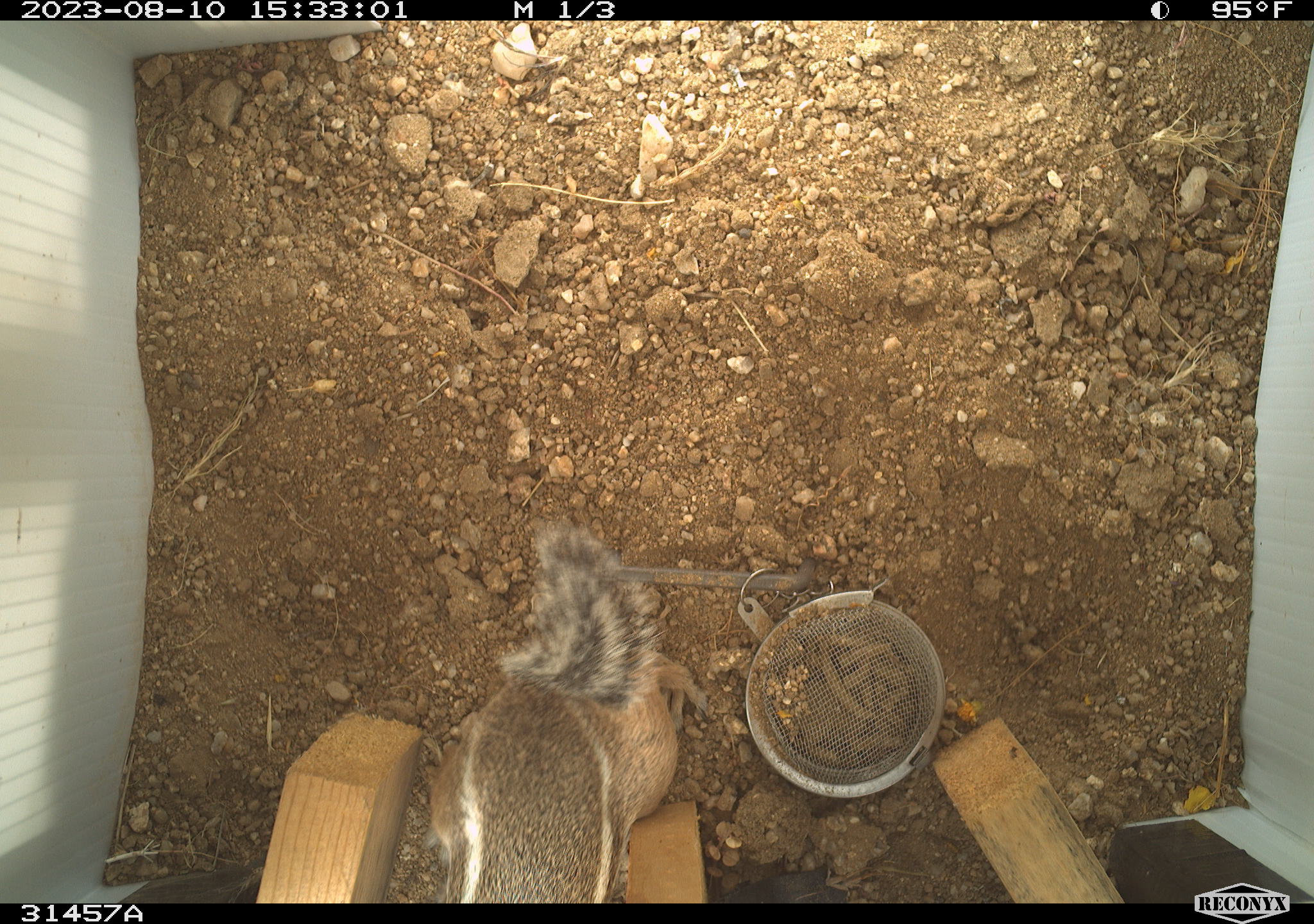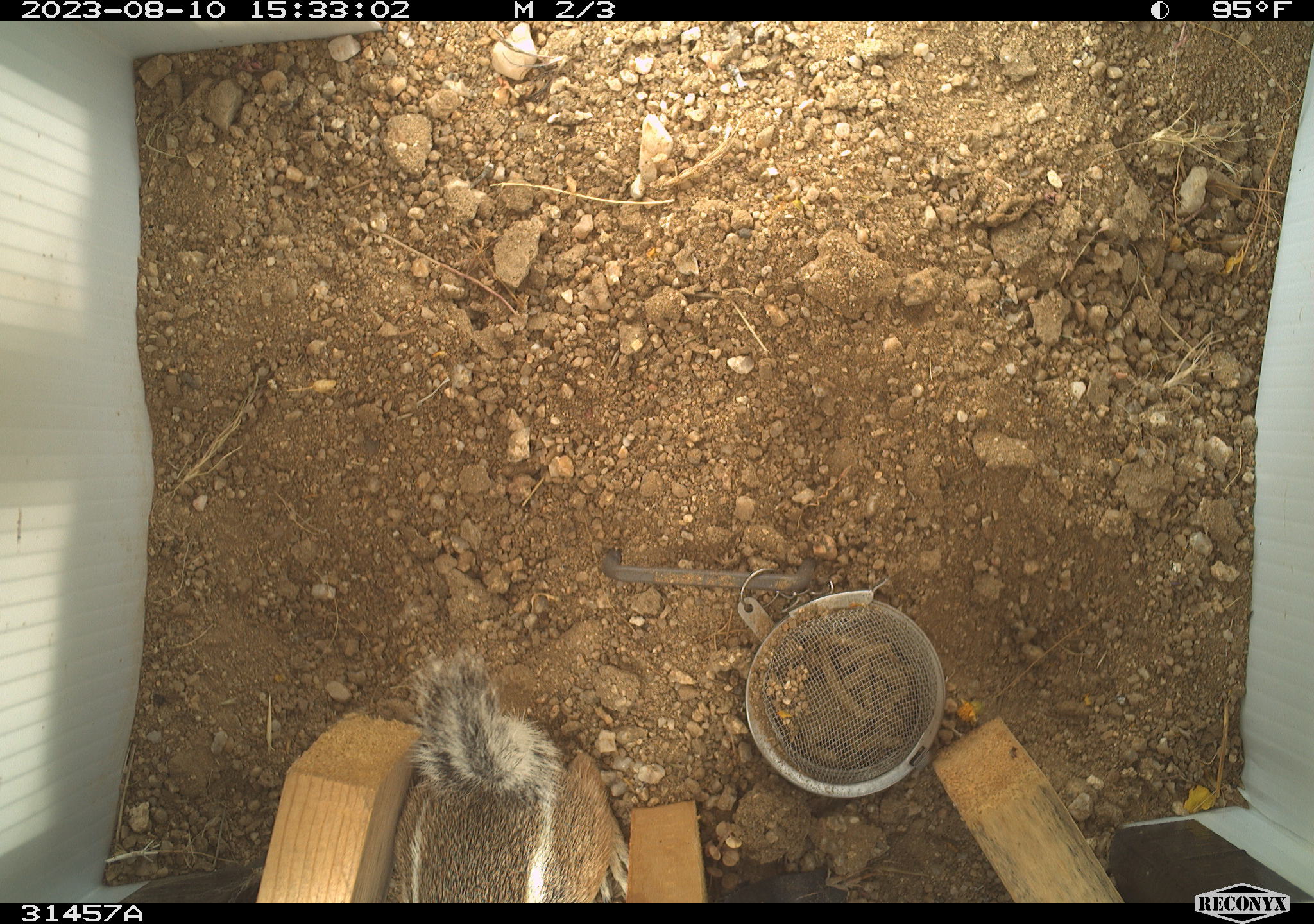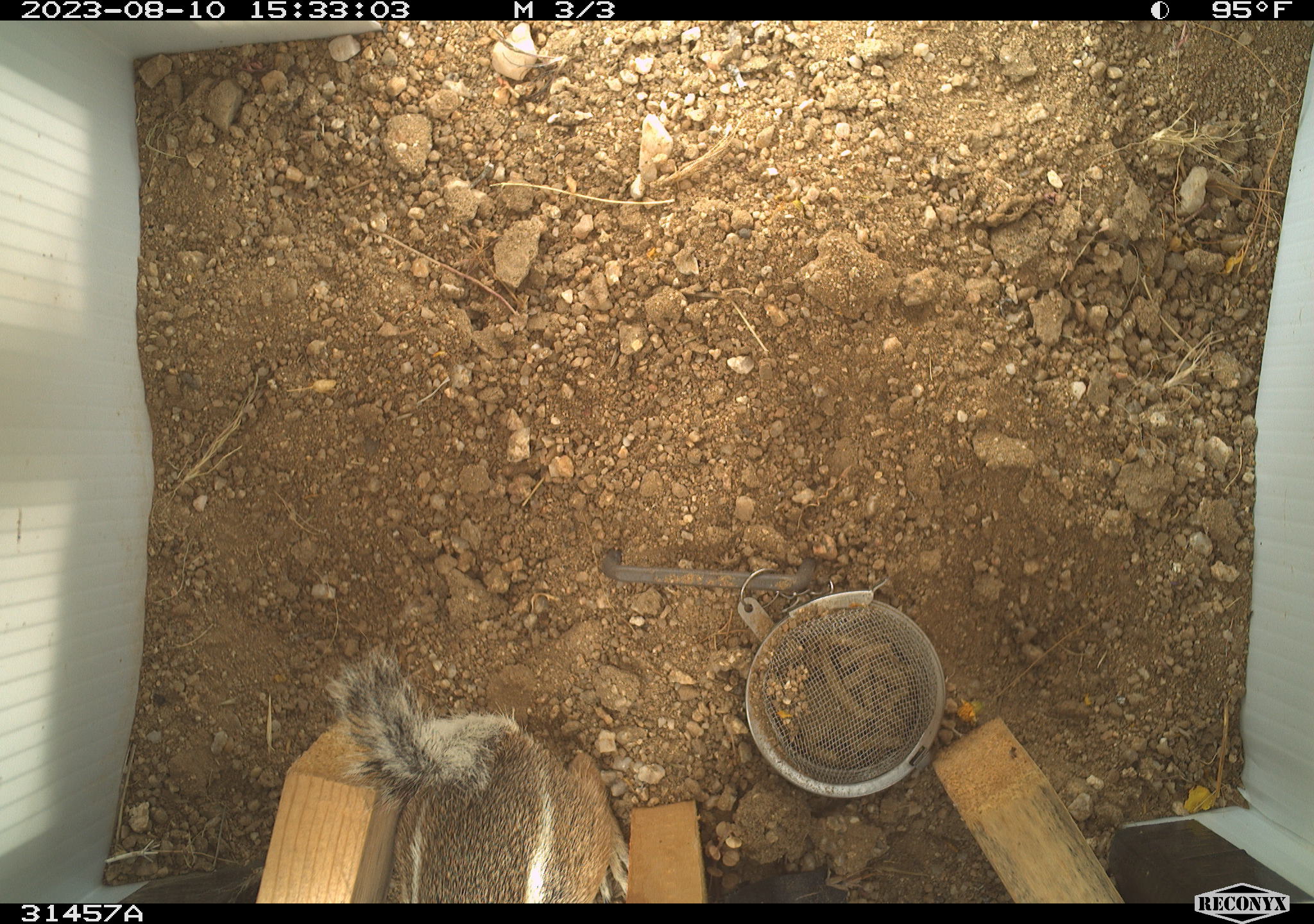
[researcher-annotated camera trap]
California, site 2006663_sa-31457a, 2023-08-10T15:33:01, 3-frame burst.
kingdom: Animalia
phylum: Chordata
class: Mammalia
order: Rodentia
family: Sciuridae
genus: Ammospermophilus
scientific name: Ammospermophilus leucurus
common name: white-tailed antelope squirrel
White-tailed antelope squirrel (Ammospermophilus leucurus).